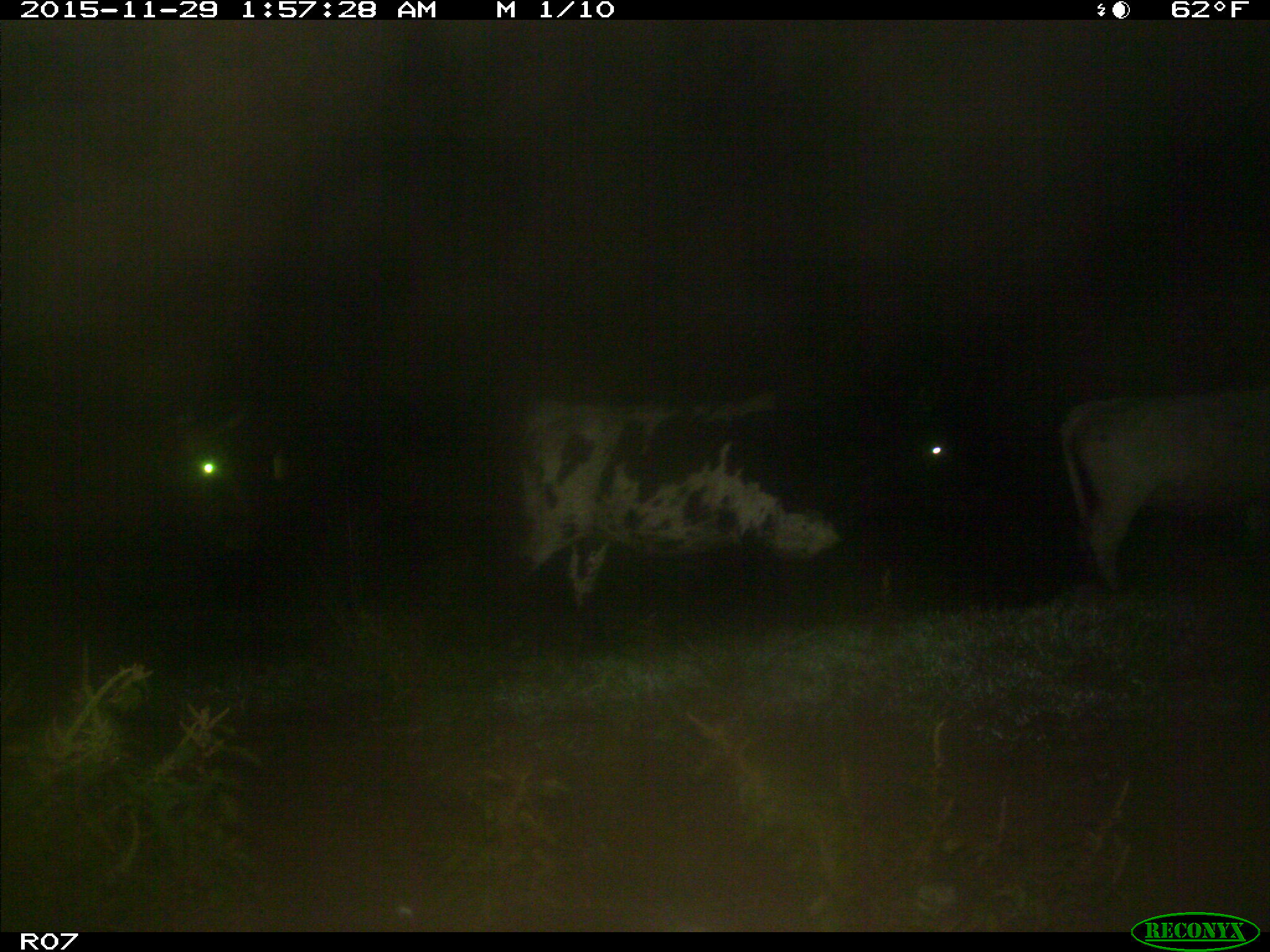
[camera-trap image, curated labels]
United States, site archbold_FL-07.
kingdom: Animalia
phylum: Chordata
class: Mammalia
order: Artiodactyla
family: Bovidae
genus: Bos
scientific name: Bos taurus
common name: domestic cow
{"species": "Bos taurus (domestic cow)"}